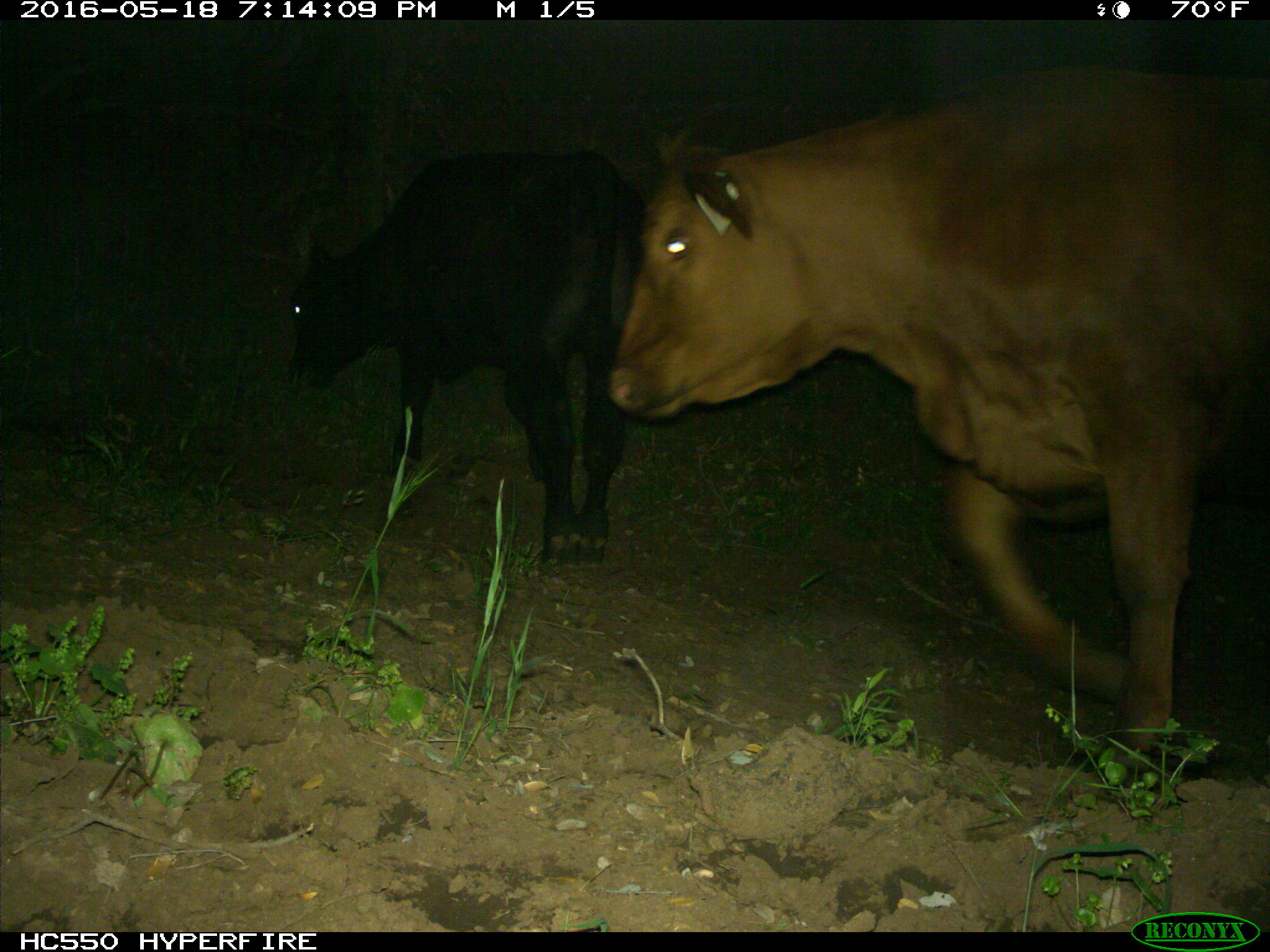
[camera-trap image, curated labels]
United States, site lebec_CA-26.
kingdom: Animalia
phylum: Chordata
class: Mammalia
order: Artiodactyla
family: Bovidae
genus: Bos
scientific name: Bos taurus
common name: domestic cow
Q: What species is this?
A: Bos taurus (domestic cow).